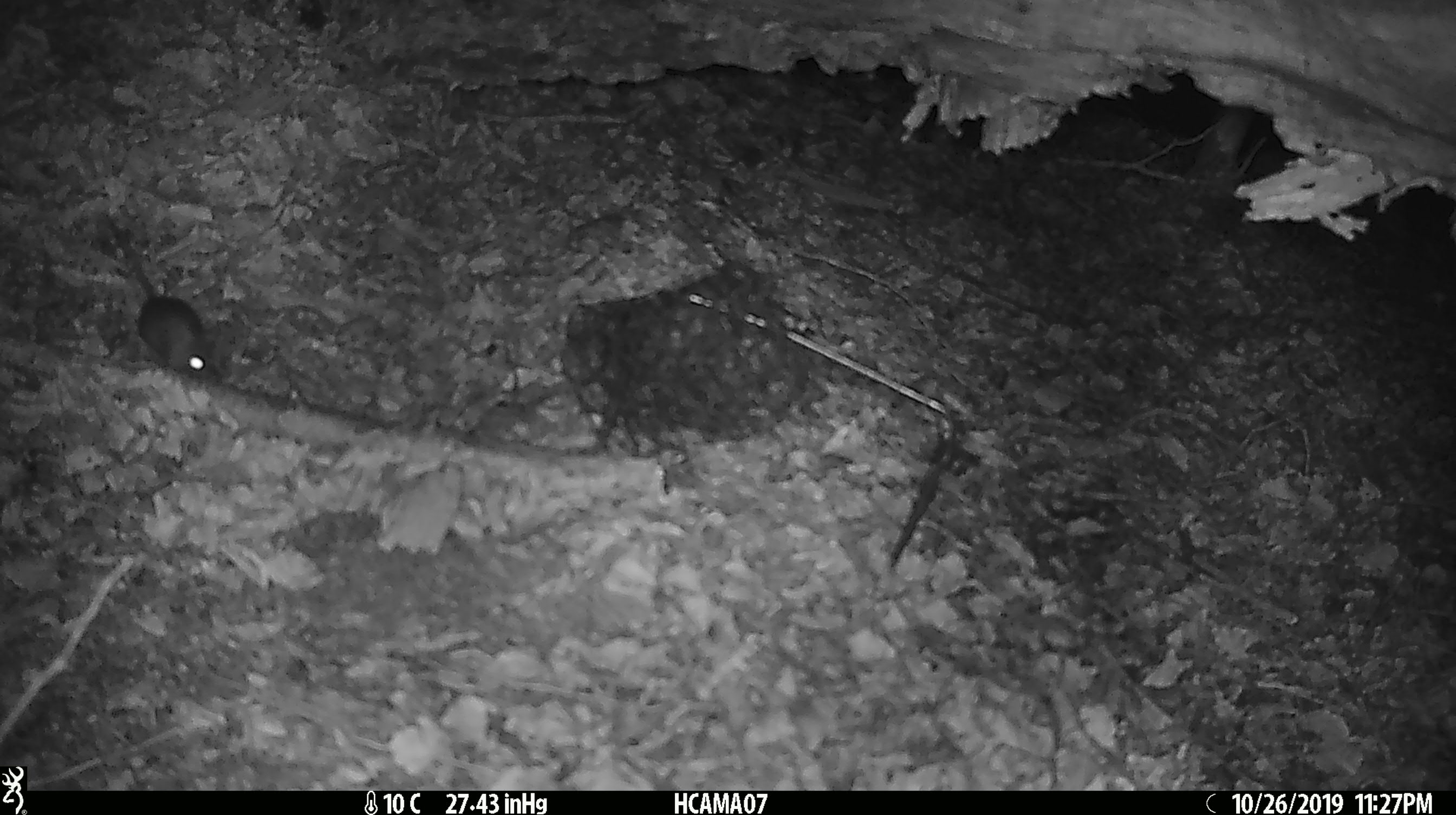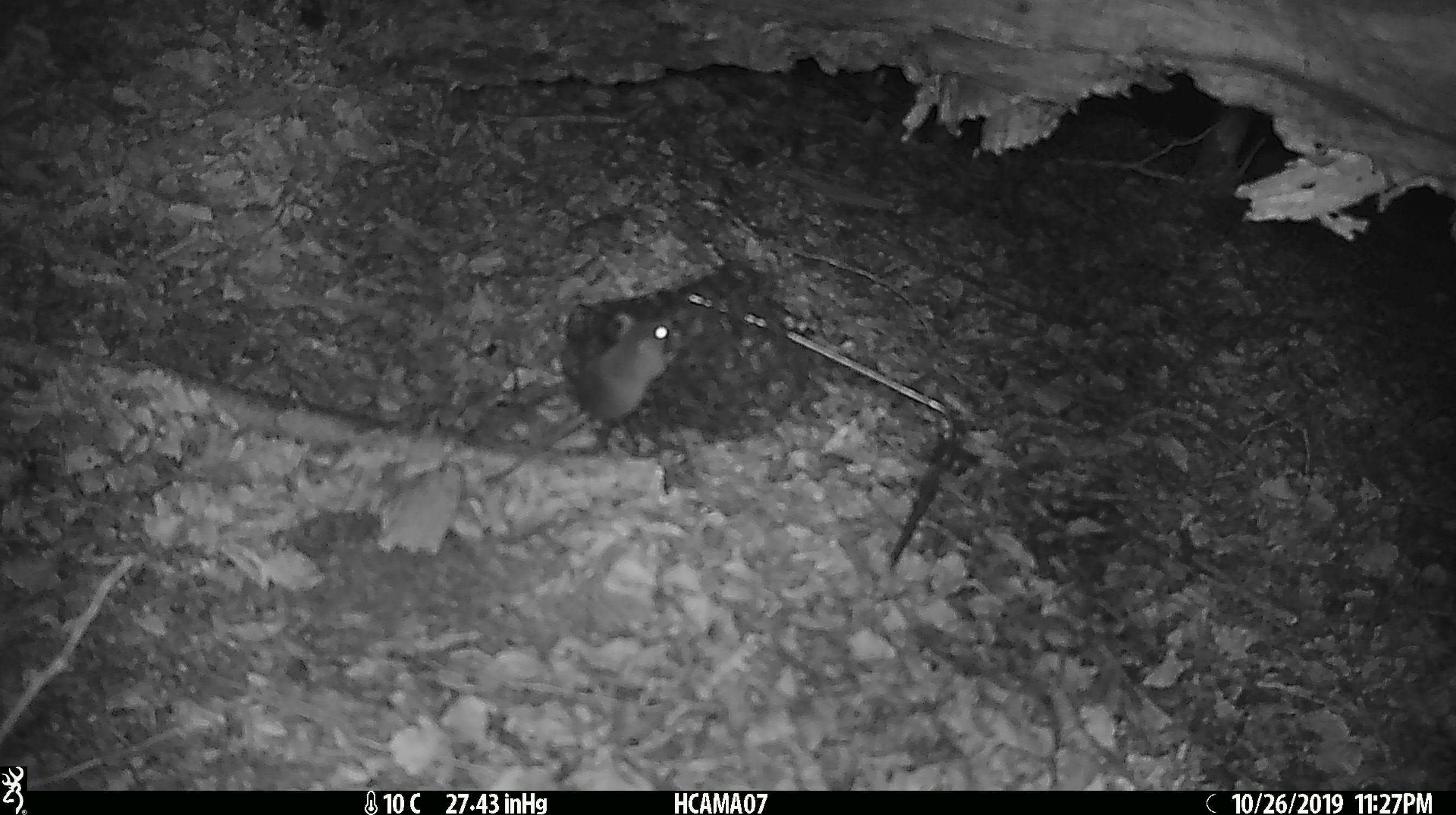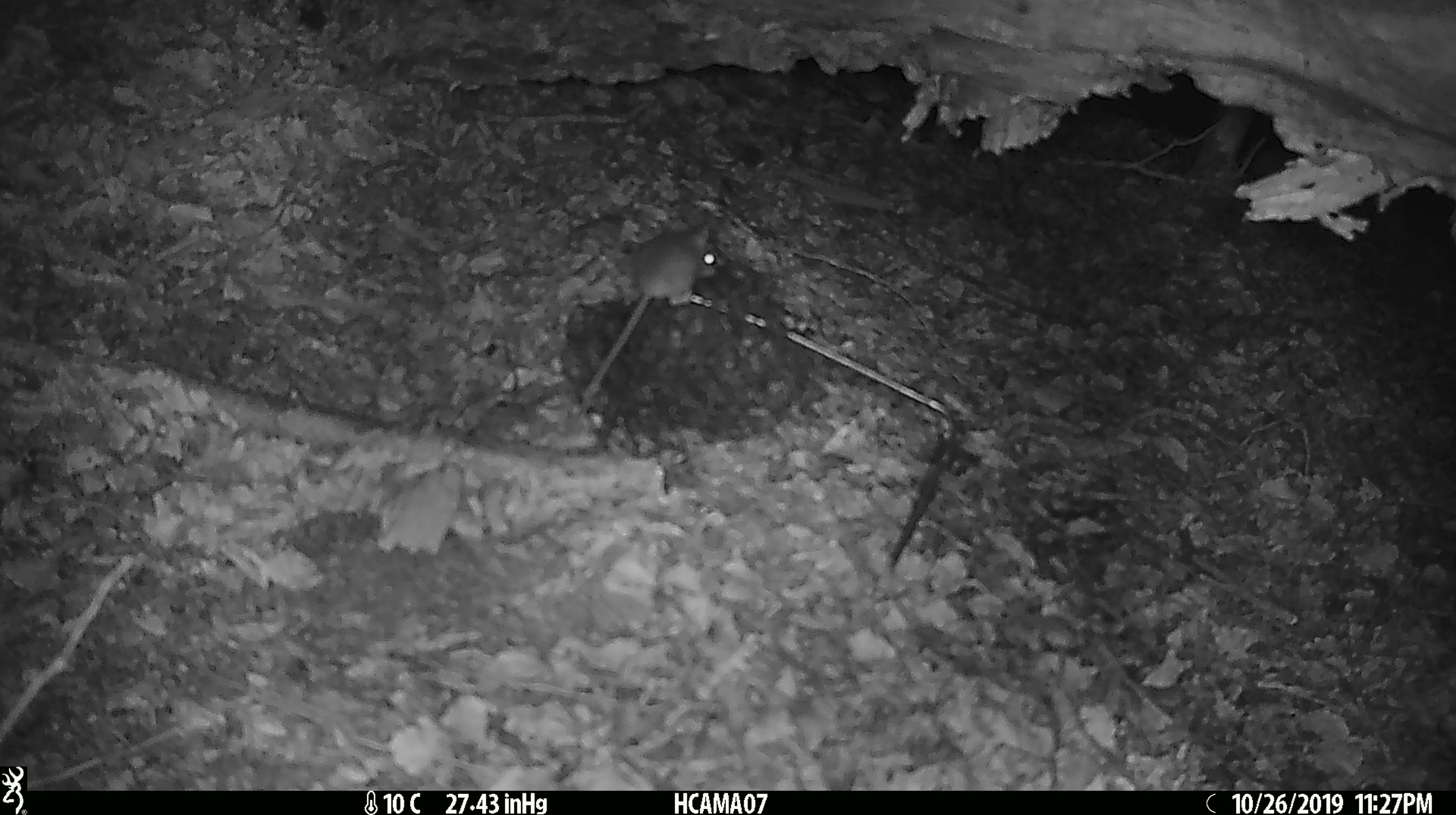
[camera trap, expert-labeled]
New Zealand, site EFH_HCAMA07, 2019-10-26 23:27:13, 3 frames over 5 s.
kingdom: Animalia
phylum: Chordata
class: Mammalia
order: Rodentia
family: Muridae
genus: Mus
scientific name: Mus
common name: mouse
Mouse (Mus).